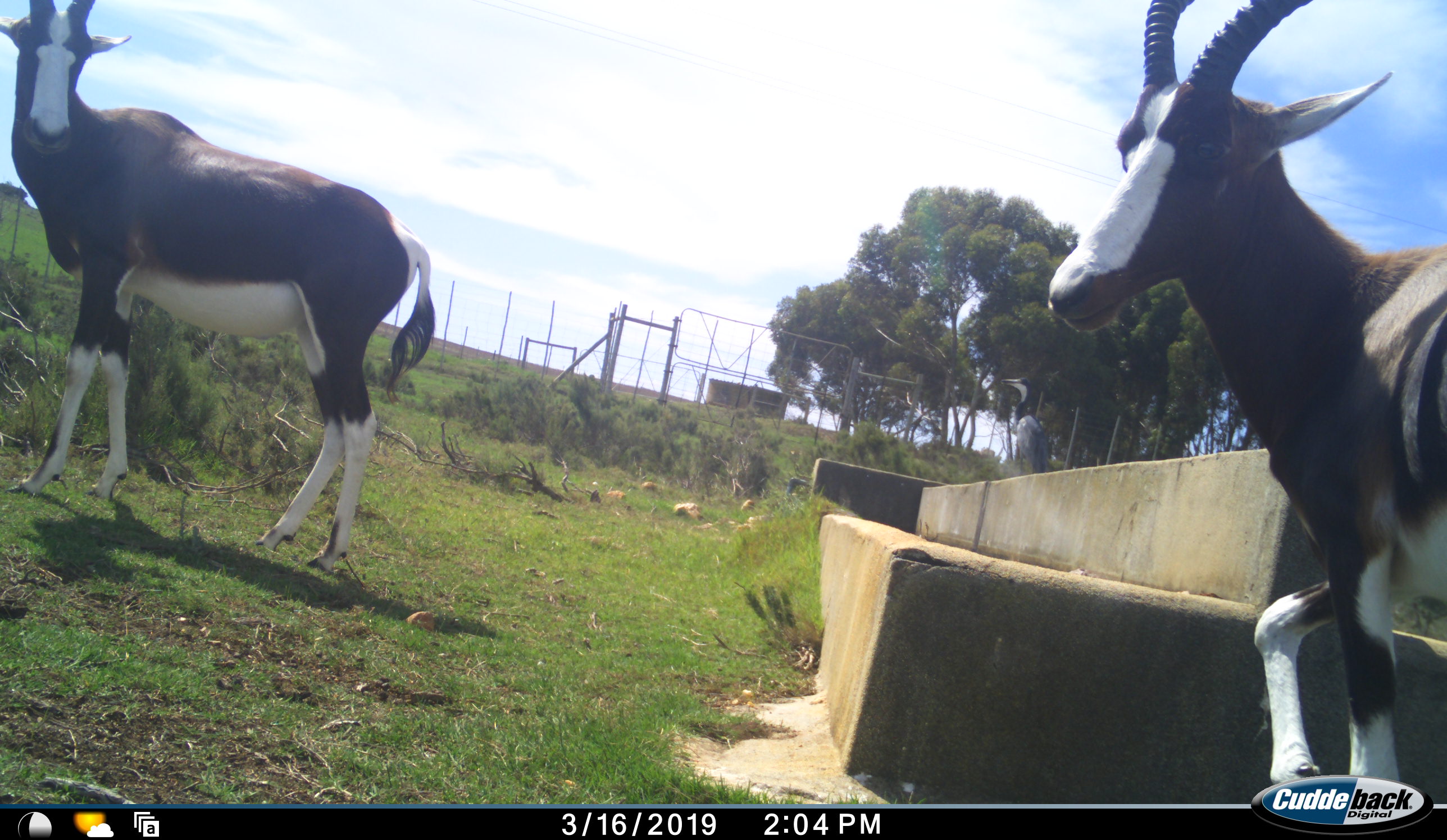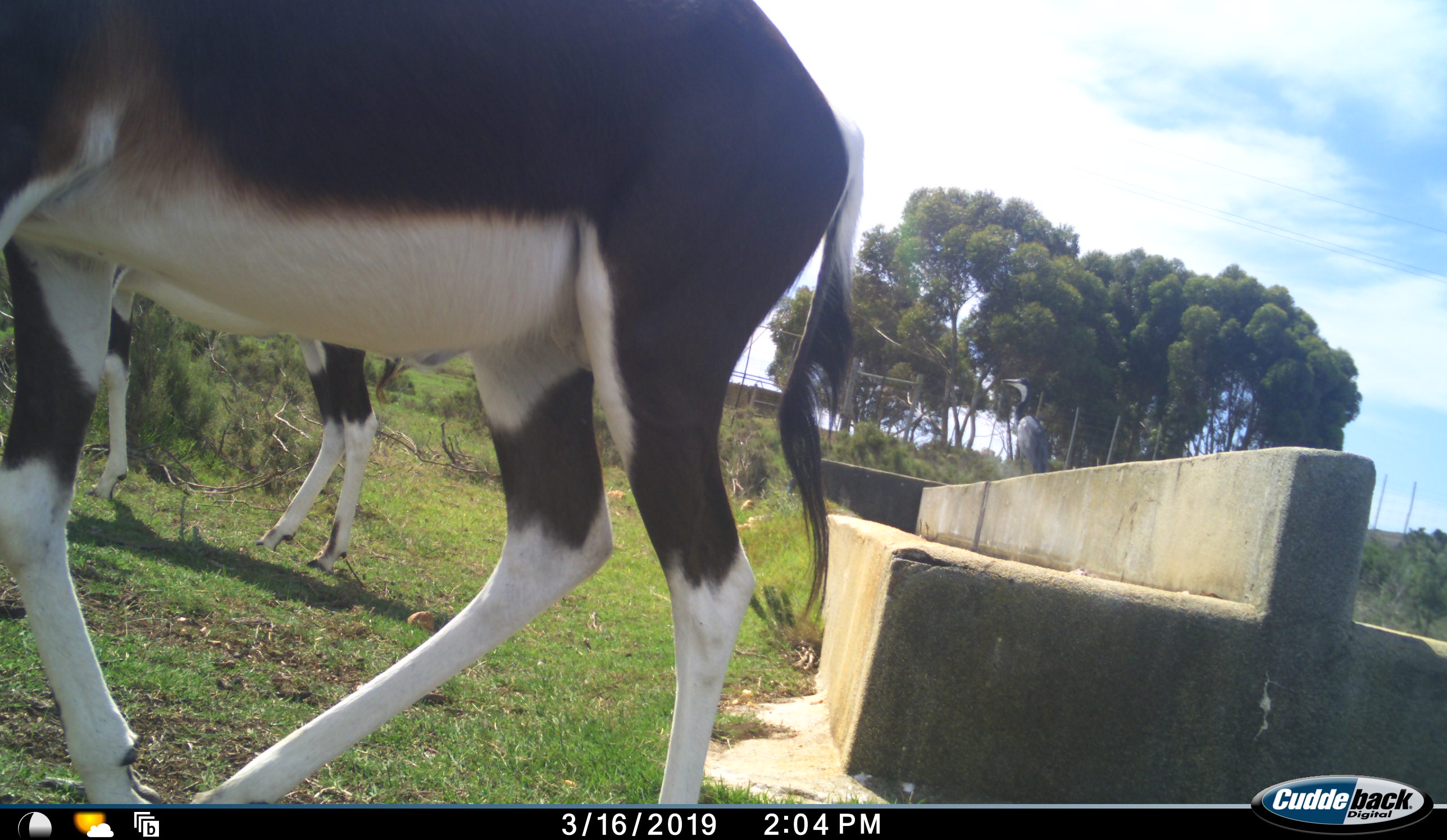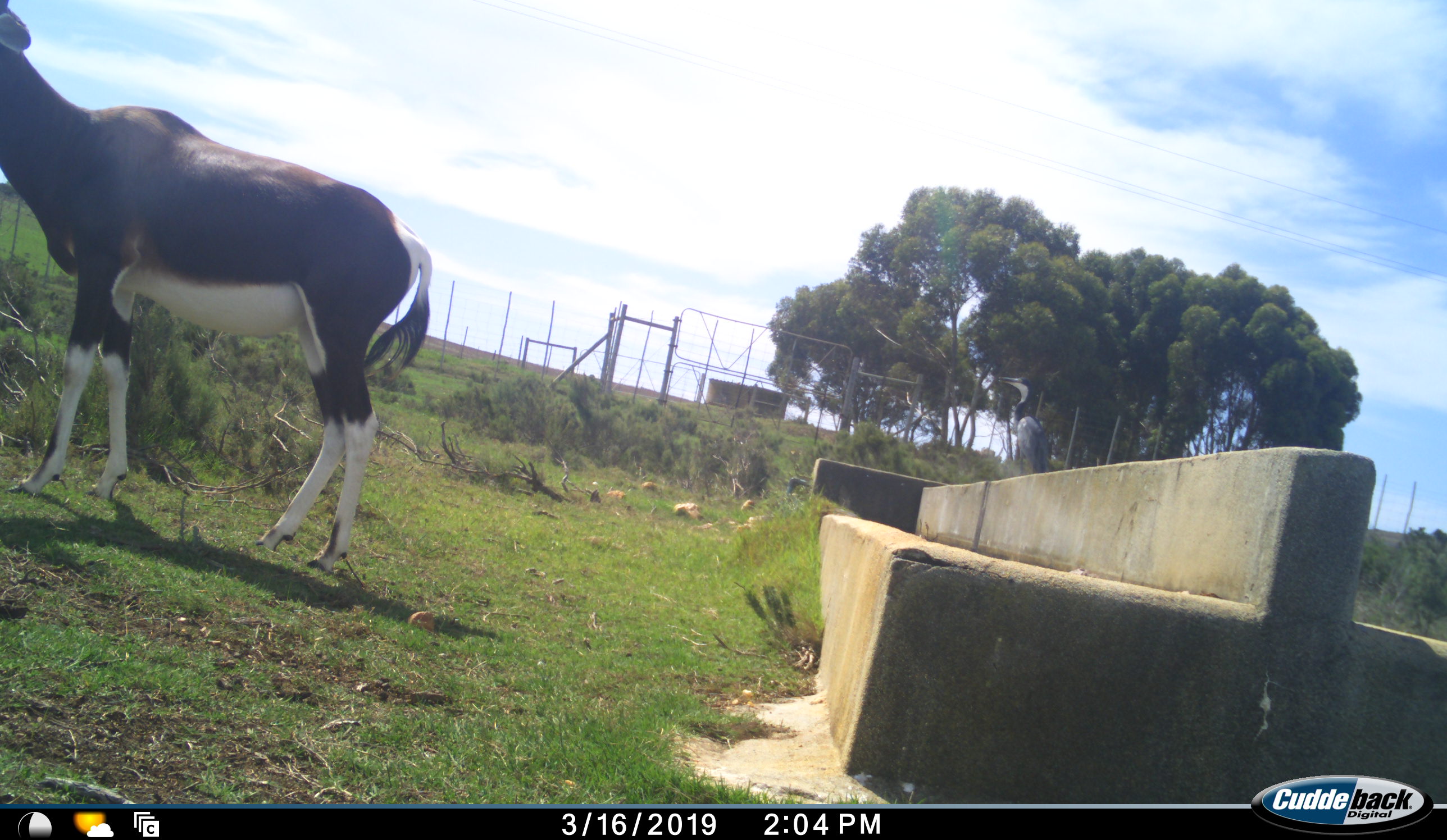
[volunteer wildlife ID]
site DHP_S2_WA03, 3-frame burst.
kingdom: Animalia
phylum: Chordata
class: Mammalia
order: Artiodactyla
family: Bovidae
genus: Damaliscus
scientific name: Damaliscus pygargus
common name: bontebok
Bontebok (Damaliscus pygargus), count 2. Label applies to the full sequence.